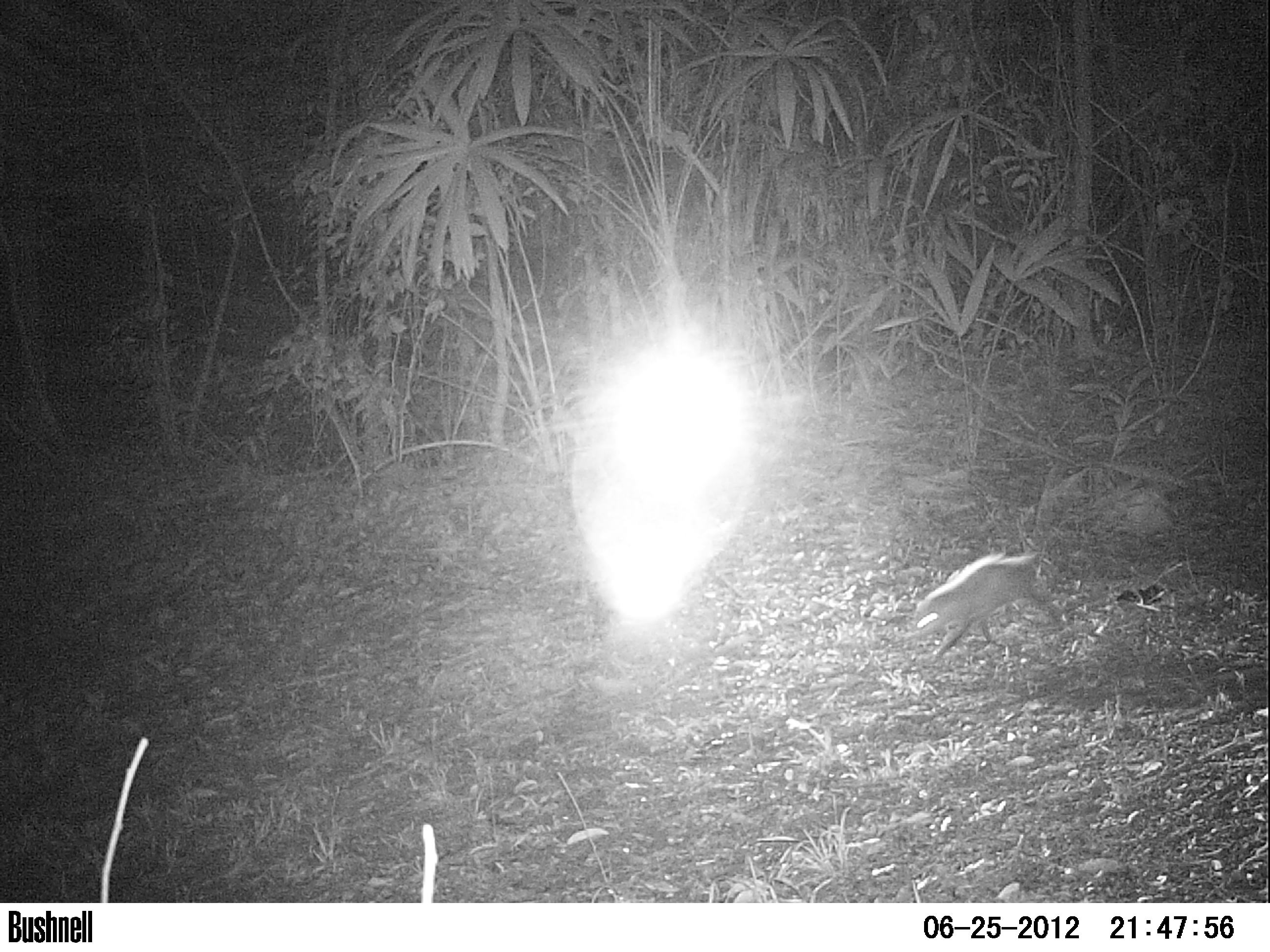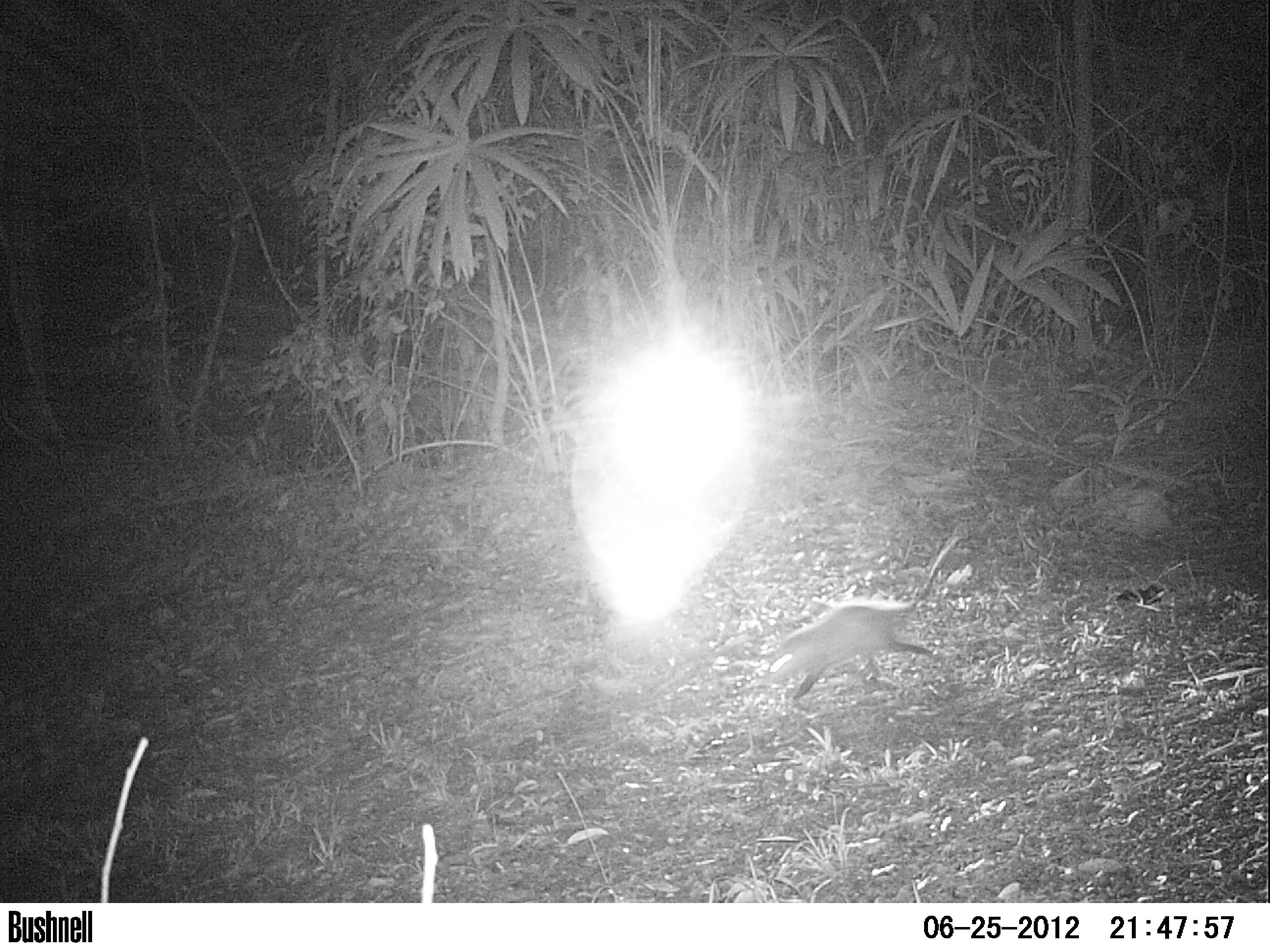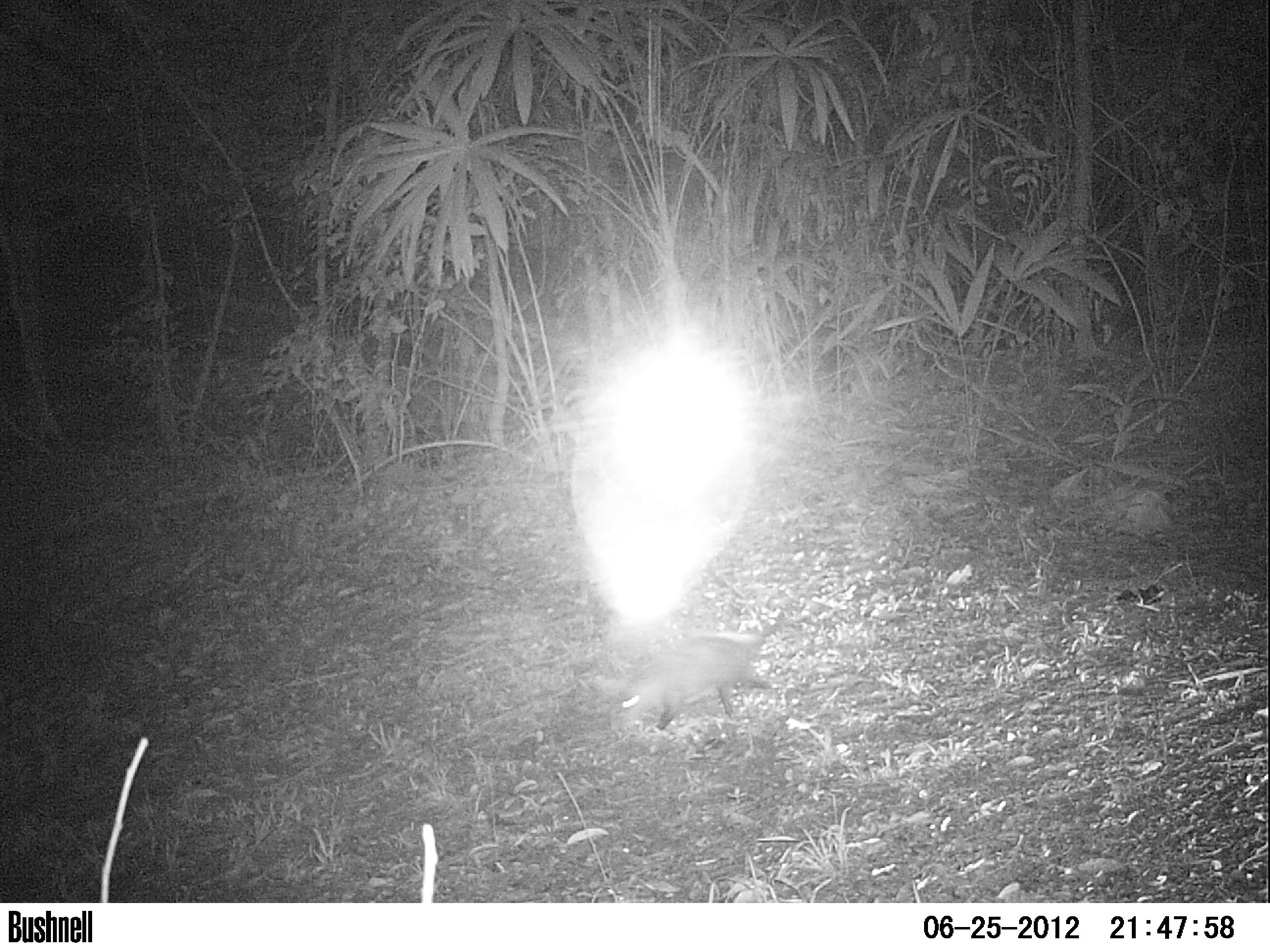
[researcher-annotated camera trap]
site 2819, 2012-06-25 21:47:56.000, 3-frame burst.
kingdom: Animalia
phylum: Chordata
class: Mammalia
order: Didelphimorphia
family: Didelphidae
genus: Didelphis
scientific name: Didelphis virginiana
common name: virginia opossum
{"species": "Didelphis virginiana (virginia opossum)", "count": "1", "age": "adult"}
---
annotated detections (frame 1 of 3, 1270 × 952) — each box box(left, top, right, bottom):
didelphis virginiana: box(910, 551, 1069, 662)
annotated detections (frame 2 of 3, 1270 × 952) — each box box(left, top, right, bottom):
didelphis virginiana: box(763, 536, 961, 699)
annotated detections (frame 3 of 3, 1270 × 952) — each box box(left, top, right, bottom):
didelphis virginiana: box(617, 611, 783, 733)